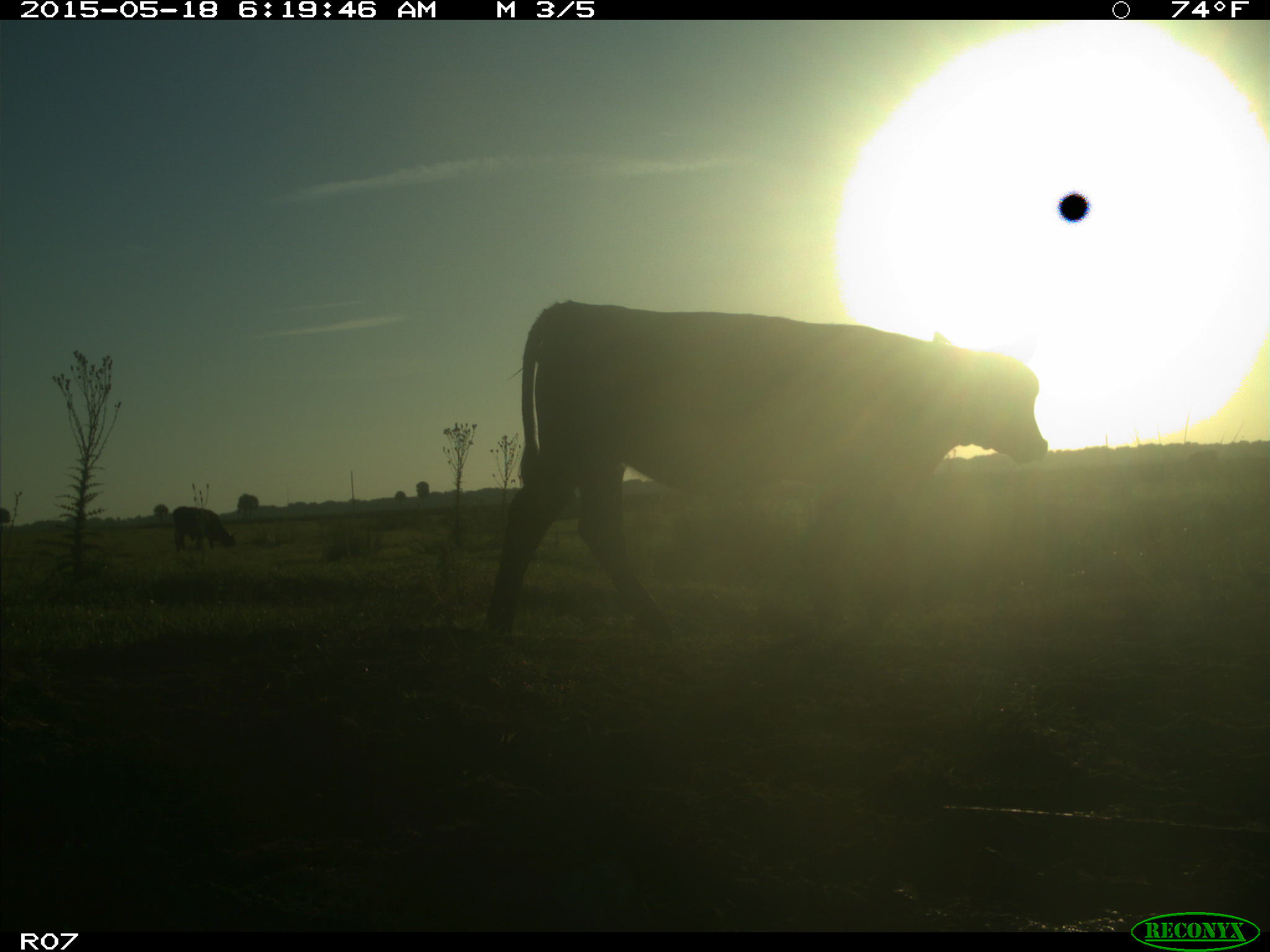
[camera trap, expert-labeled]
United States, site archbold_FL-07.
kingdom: Animalia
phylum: Chordata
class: Mammalia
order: Artiodactyla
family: Bovidae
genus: Bos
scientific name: Bos taurus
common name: domestic cow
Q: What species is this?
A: Bos taurus (domestic cow).